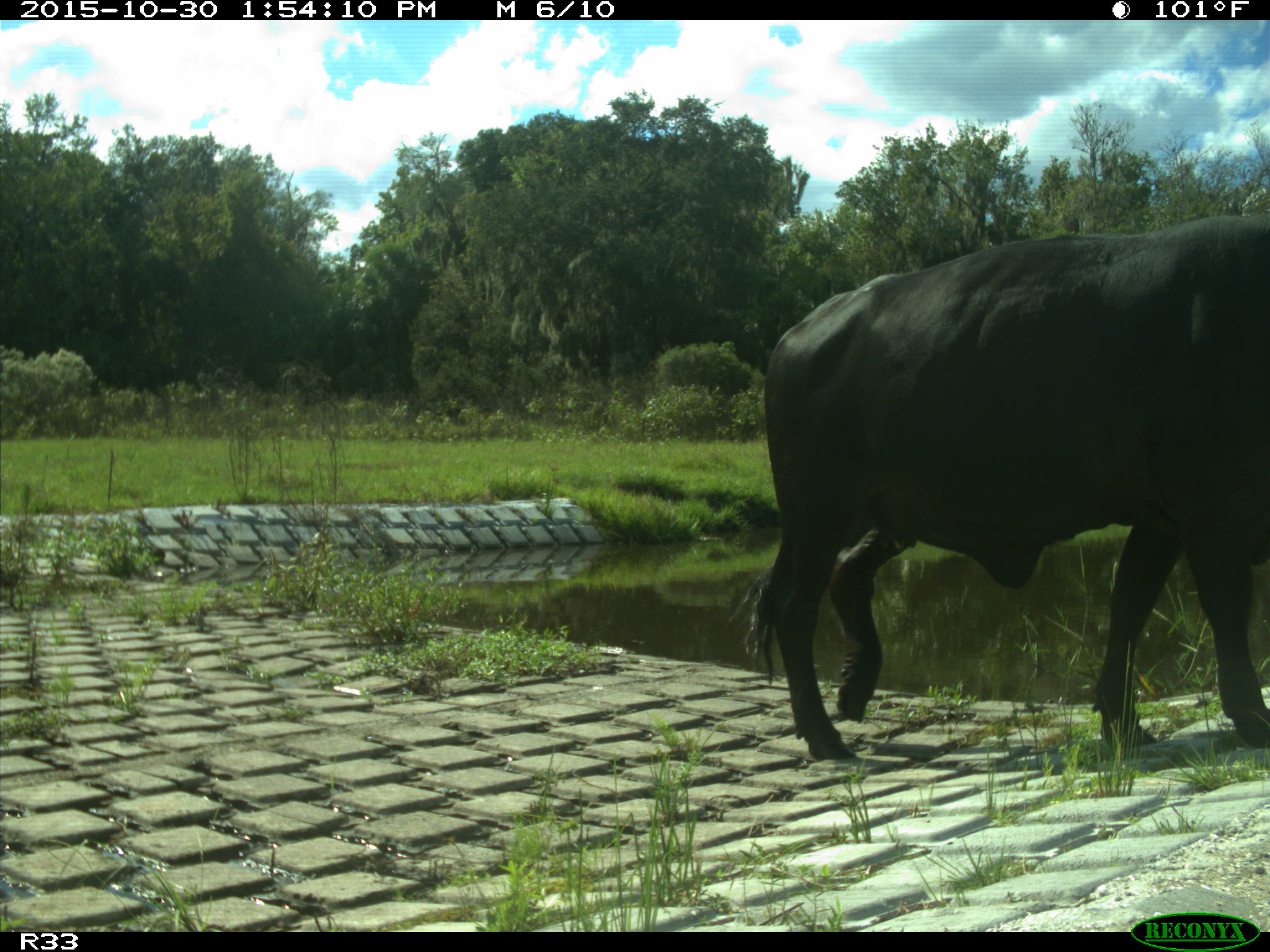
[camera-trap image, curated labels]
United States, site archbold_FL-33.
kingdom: Animalia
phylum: Chordata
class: Mammalia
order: Artiodactyla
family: Bovidae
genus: Bos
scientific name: Bos taurus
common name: domestic cow